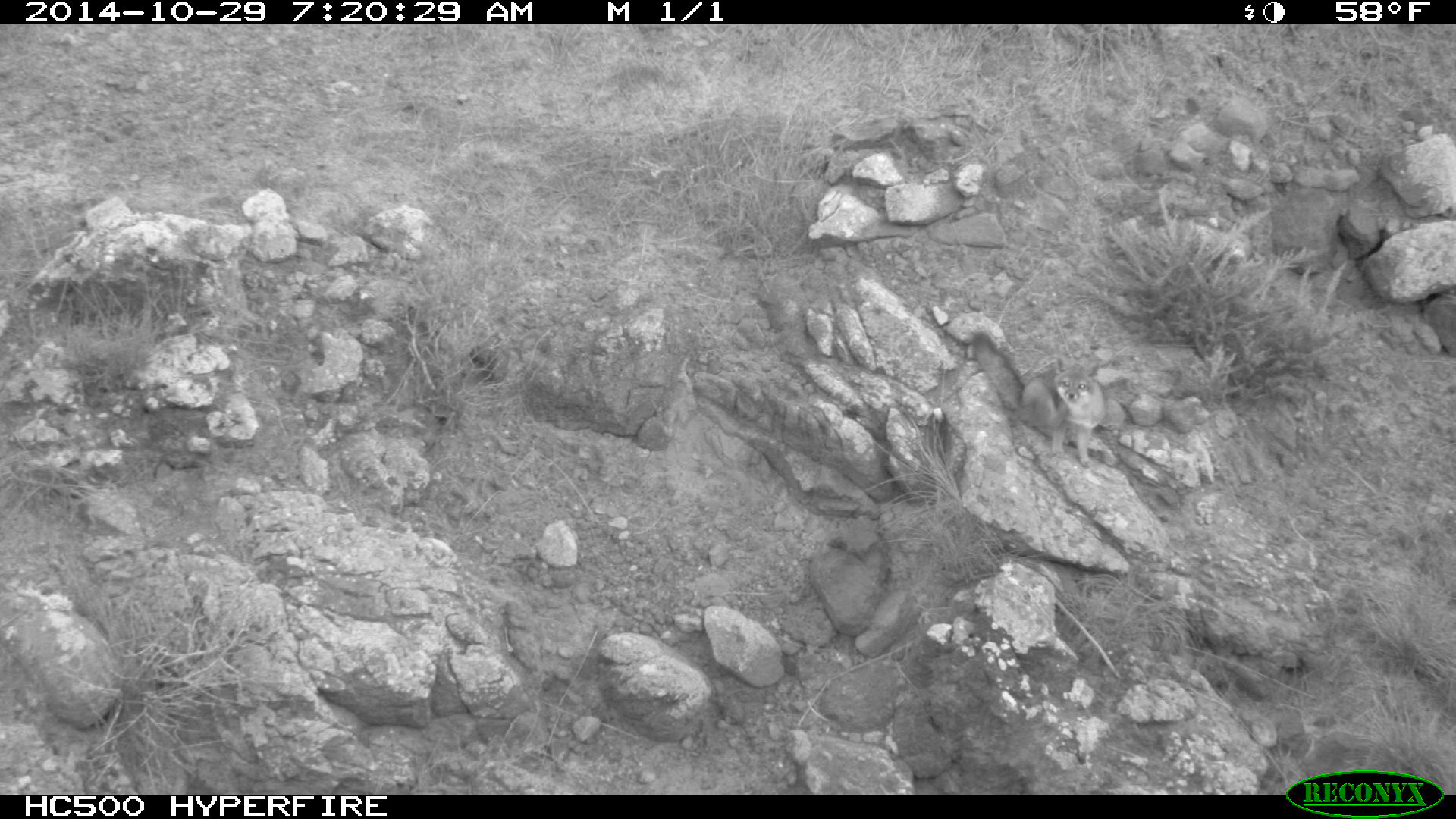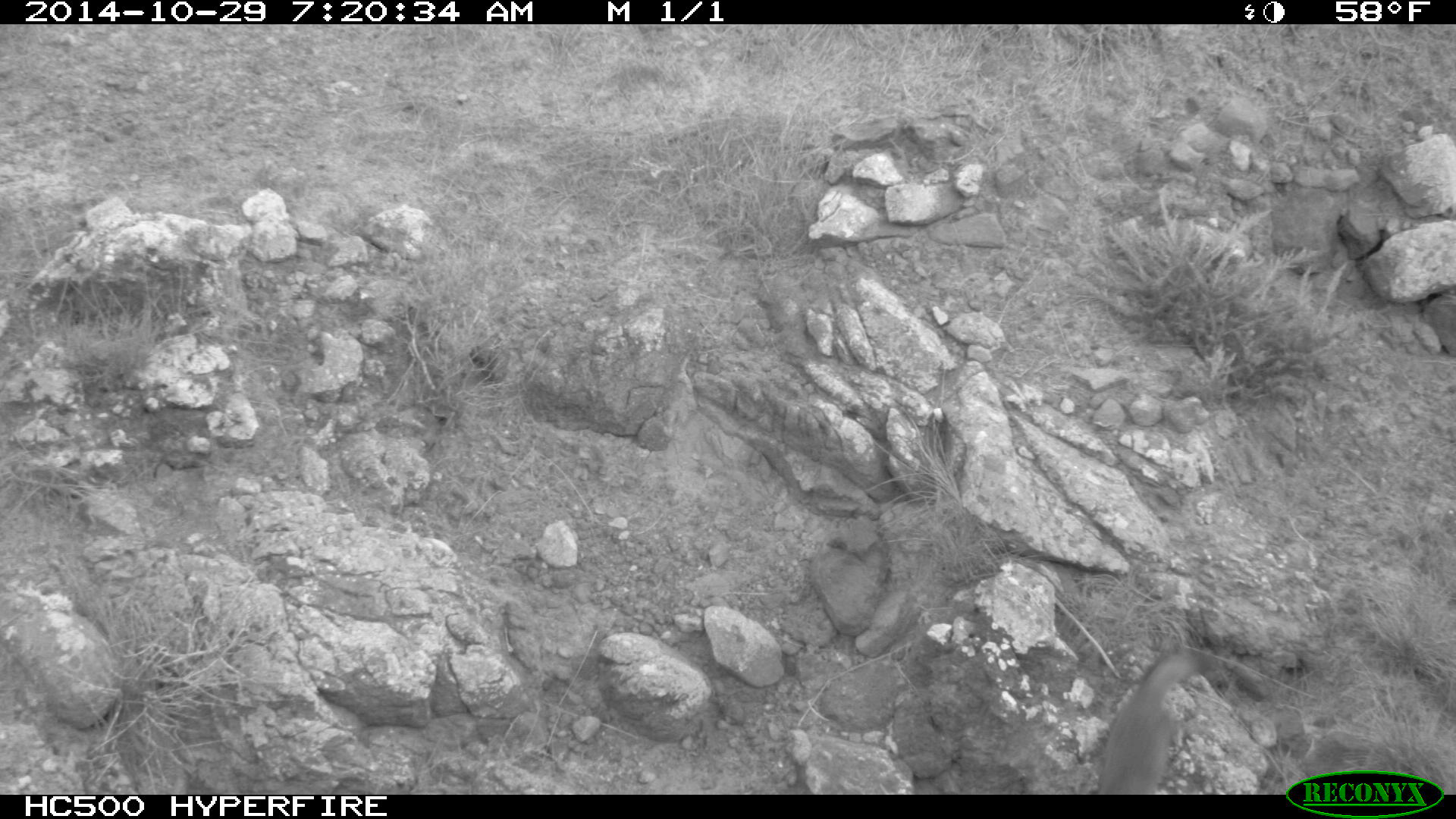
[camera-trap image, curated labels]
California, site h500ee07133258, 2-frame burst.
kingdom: Animalia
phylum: Chordata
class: Mammalia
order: Carnivora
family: Canidae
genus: Urocyon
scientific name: Urocyon littoralis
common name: island fox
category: fox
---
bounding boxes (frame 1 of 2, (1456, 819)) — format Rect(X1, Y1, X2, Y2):
fox: Rect(972, 329, 1104, 466)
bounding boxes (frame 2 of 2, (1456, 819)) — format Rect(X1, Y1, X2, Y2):
fox: Rect(1097, 648, 1213, 794)